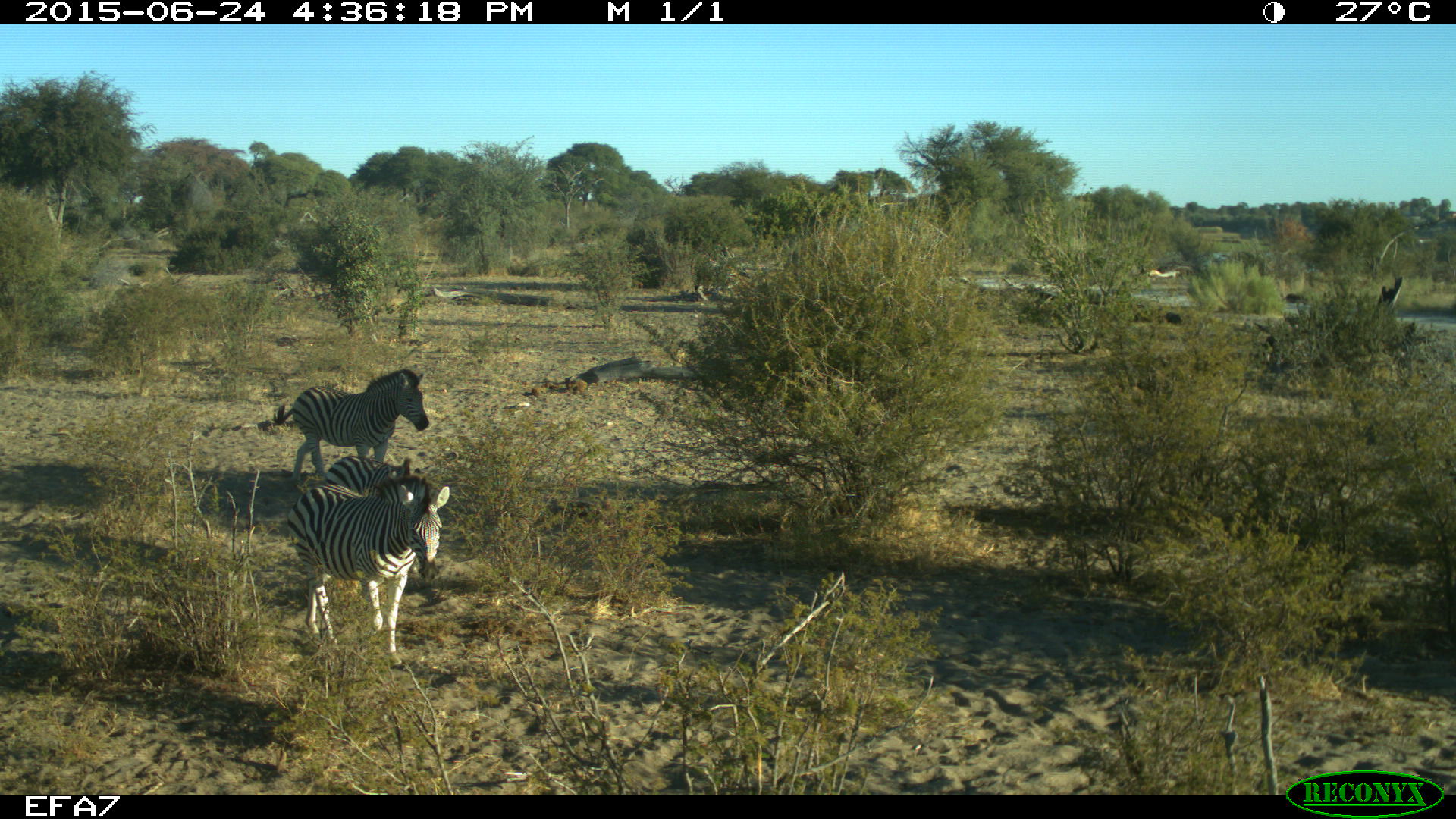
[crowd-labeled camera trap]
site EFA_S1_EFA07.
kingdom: Animalia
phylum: Chordata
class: Mammalia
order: Perissodactyla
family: Equidae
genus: Equus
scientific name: Equus quagga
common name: plains zebra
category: zebraplains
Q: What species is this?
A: Zebraplains (plains zebra) (Equus quagga).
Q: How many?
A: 3.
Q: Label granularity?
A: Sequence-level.